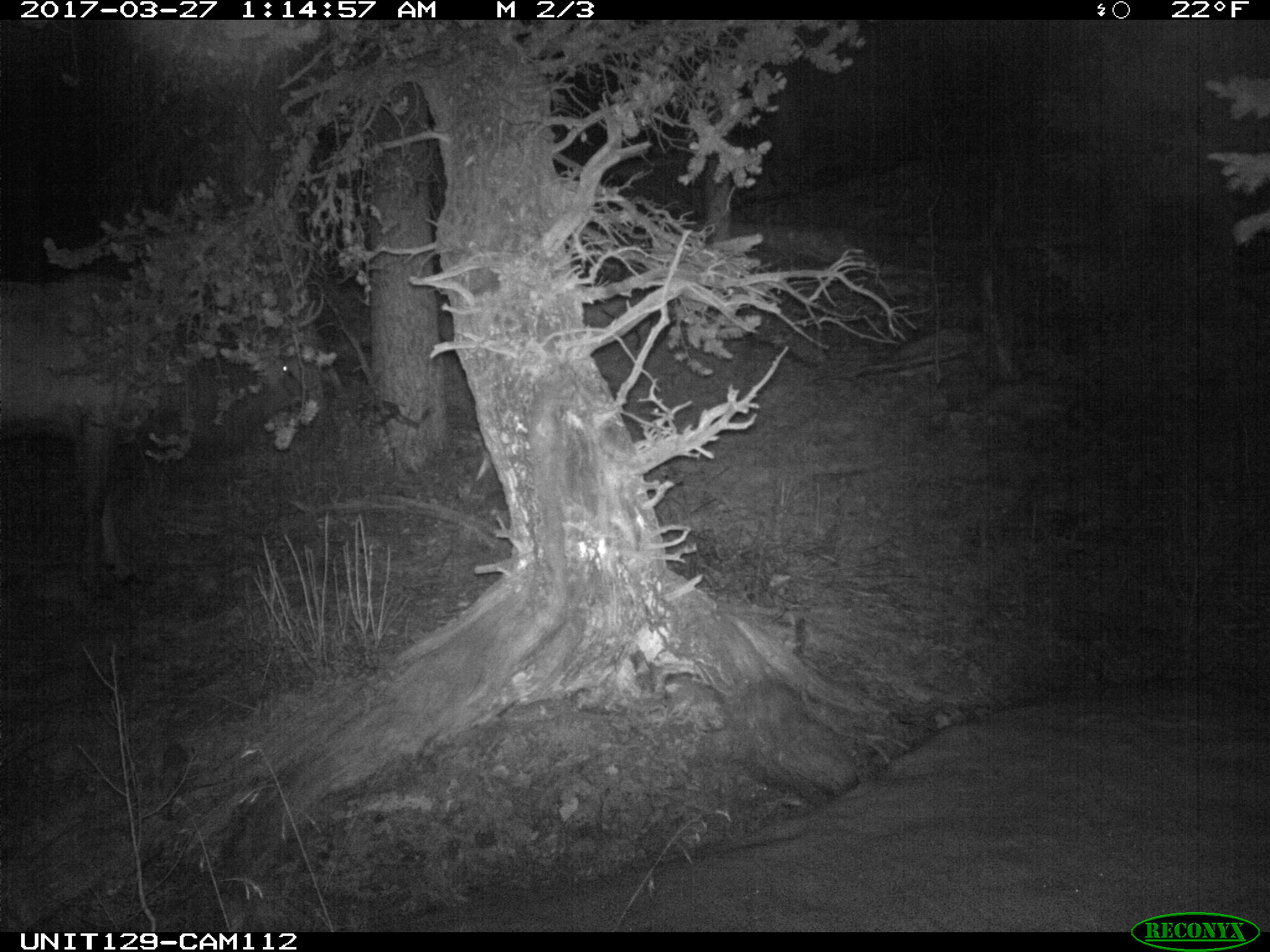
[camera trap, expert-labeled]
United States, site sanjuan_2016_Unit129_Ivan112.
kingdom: Animalia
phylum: Chordata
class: Mammalia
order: Artiodactyla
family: Cervidae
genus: Cervus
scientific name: Cervus elaphus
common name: red deer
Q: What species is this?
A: Cervus elaphus (red deer).